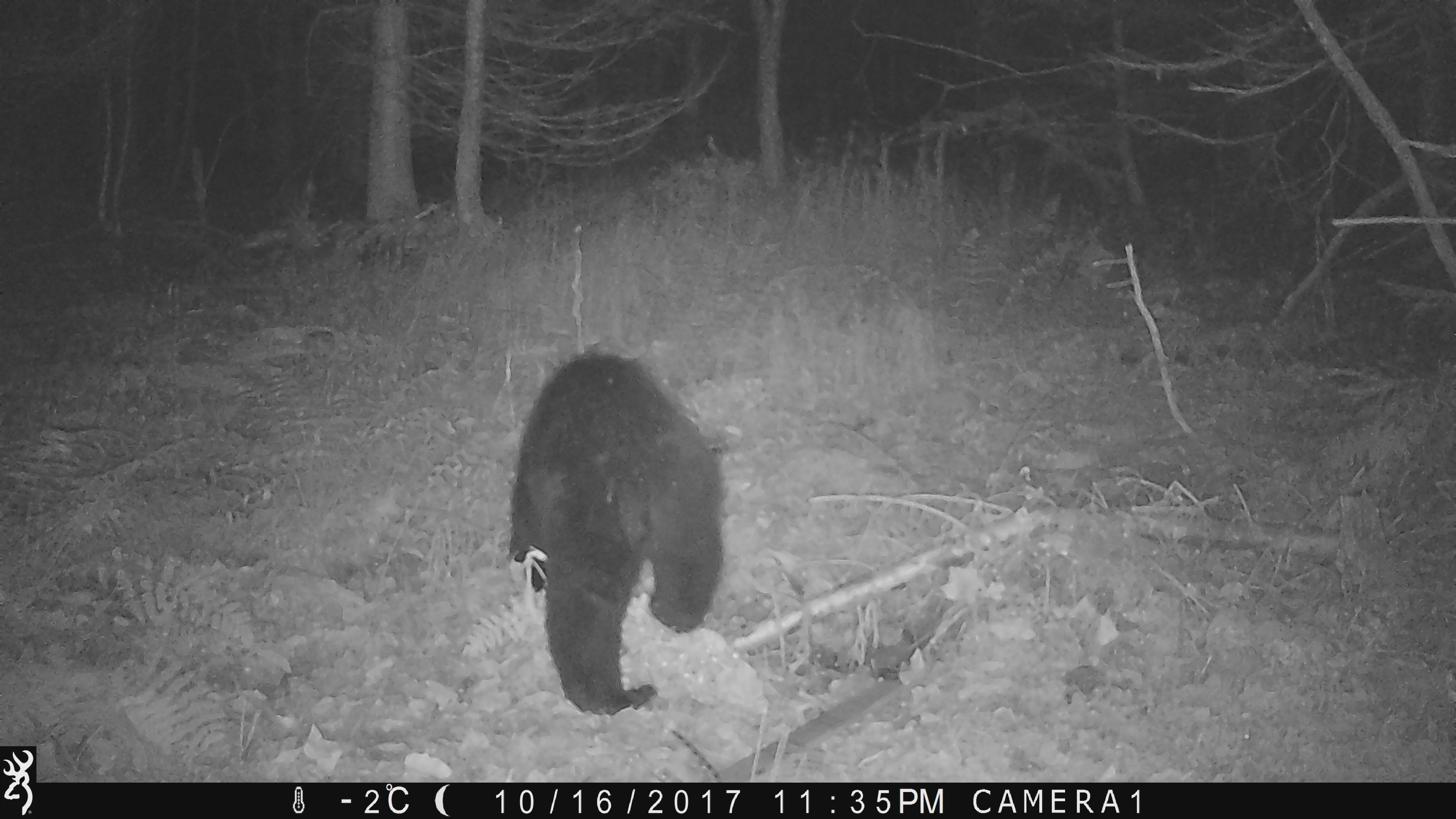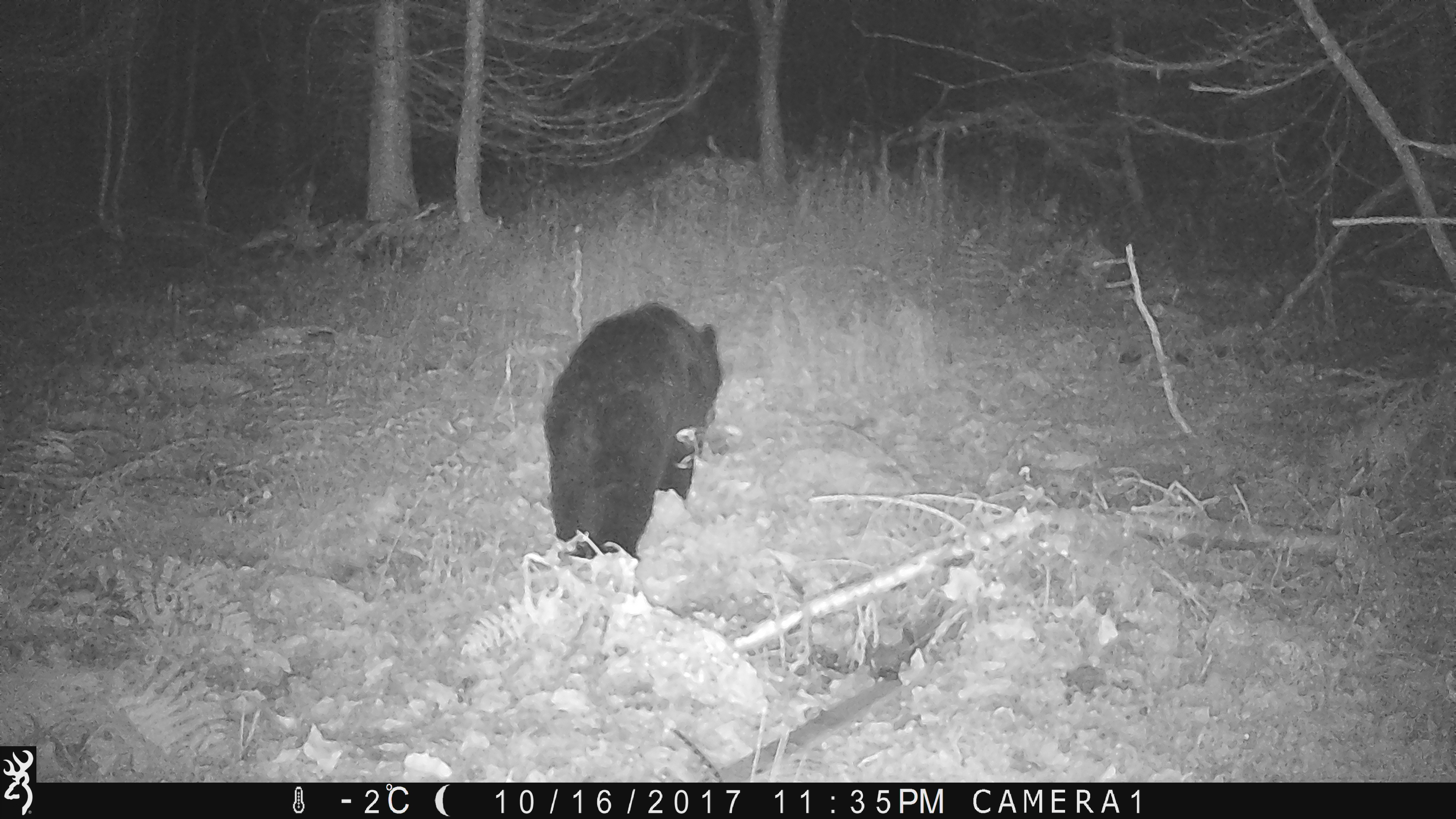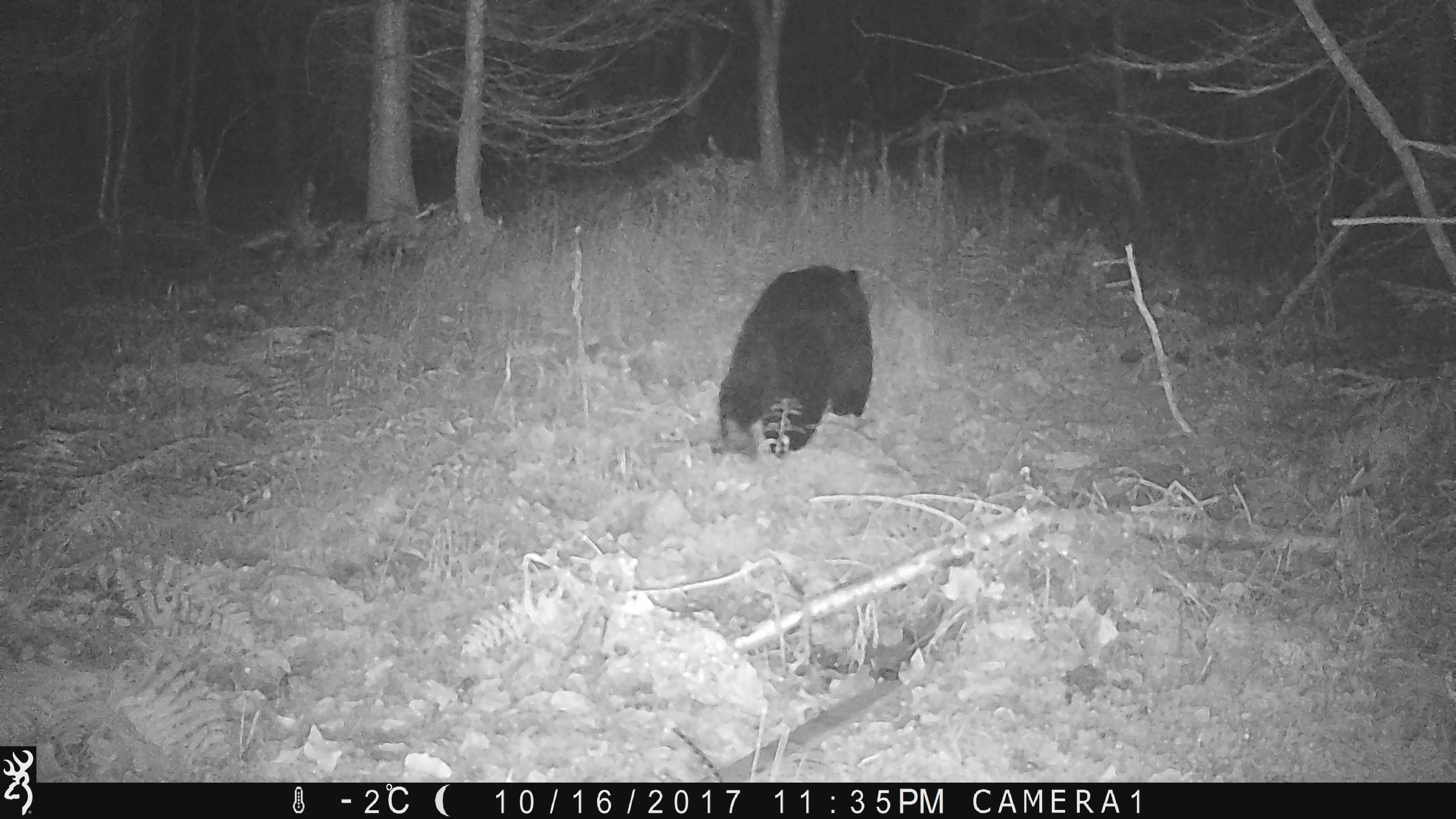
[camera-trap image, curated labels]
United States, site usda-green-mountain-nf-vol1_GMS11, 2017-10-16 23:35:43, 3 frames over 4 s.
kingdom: Animalia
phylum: Chordata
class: Mammalia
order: Carnivora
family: Ursidae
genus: Ursus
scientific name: Ursus americanus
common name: black bear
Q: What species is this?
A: Black bear (Ursus americanus).